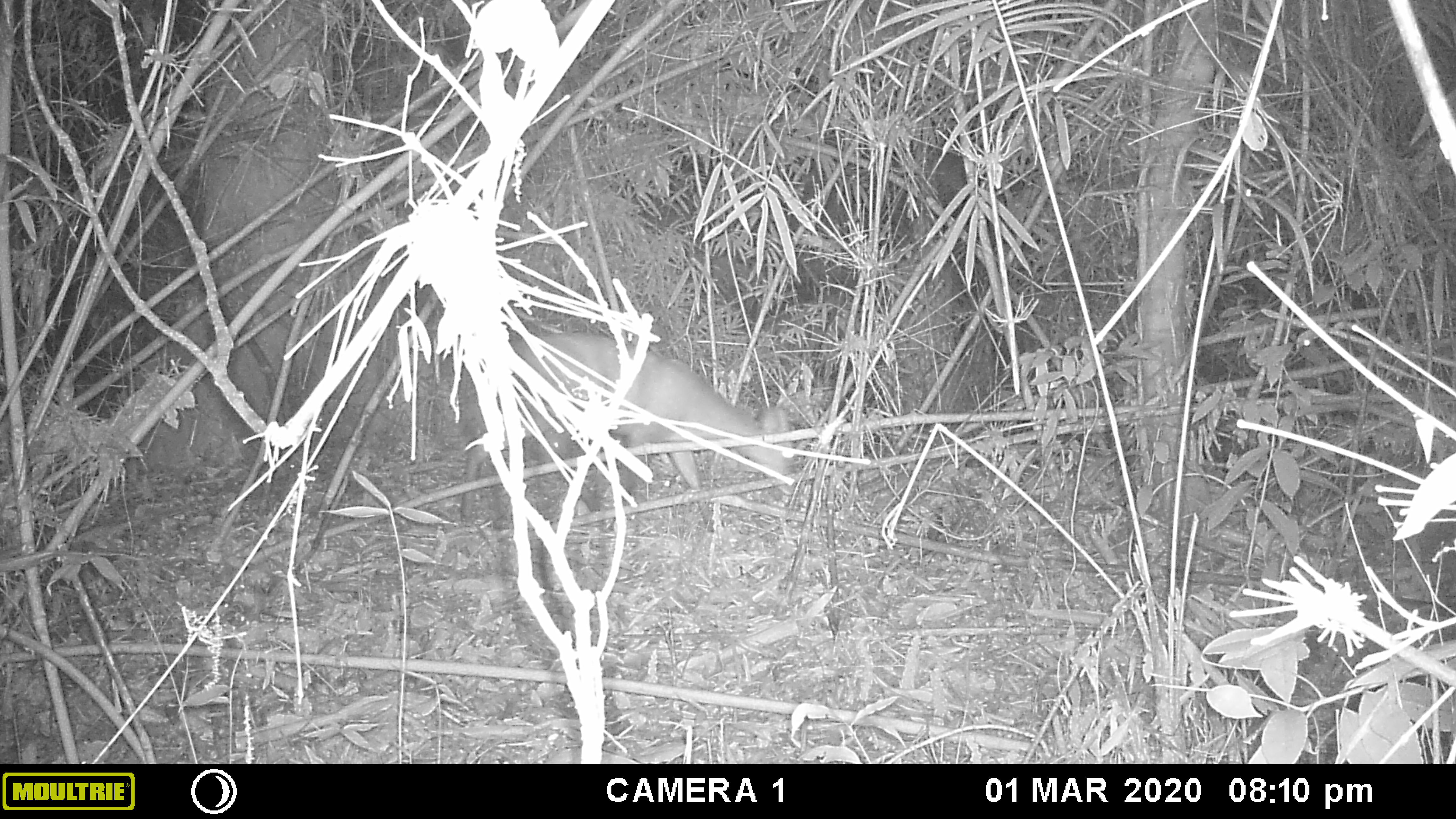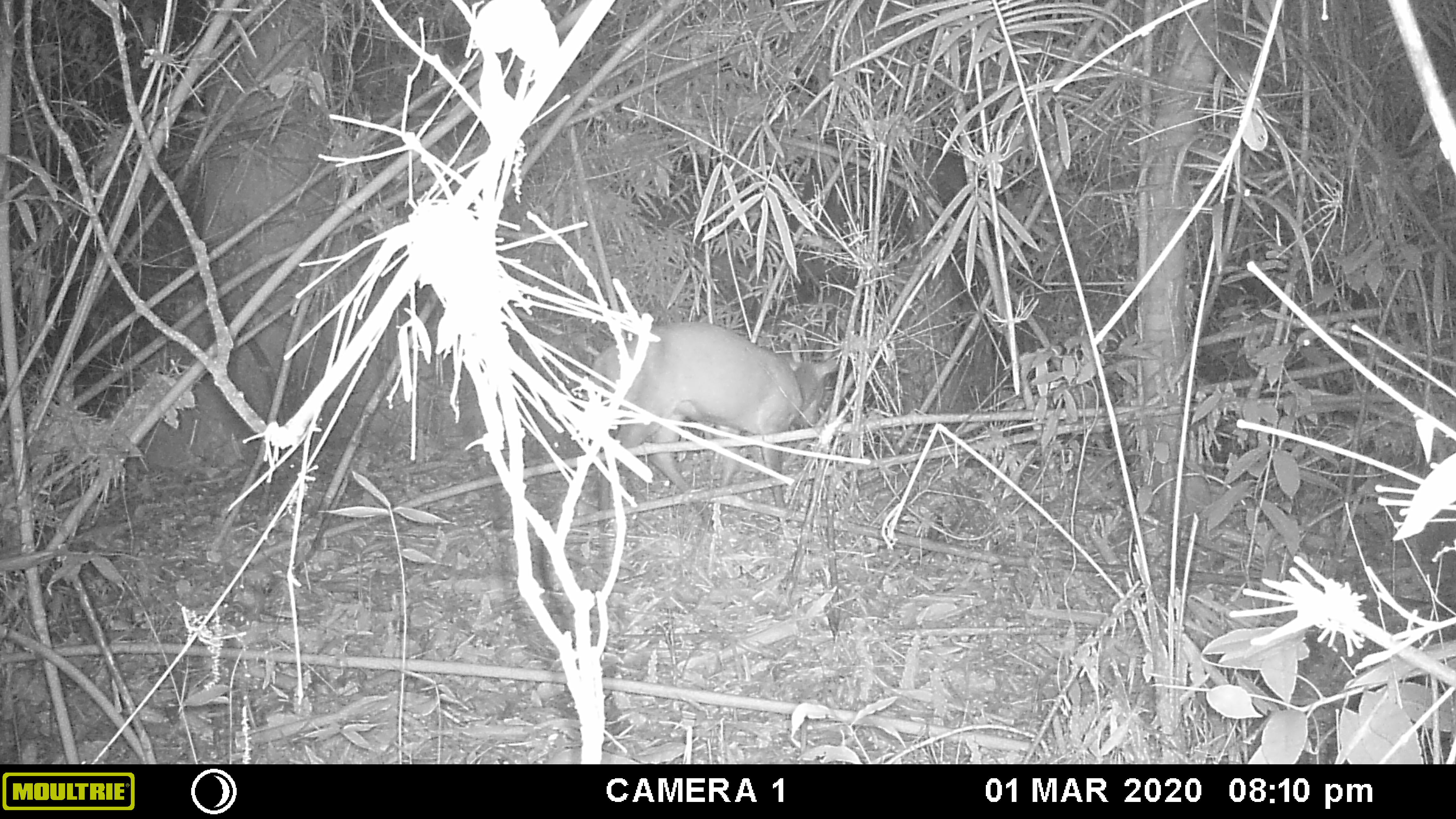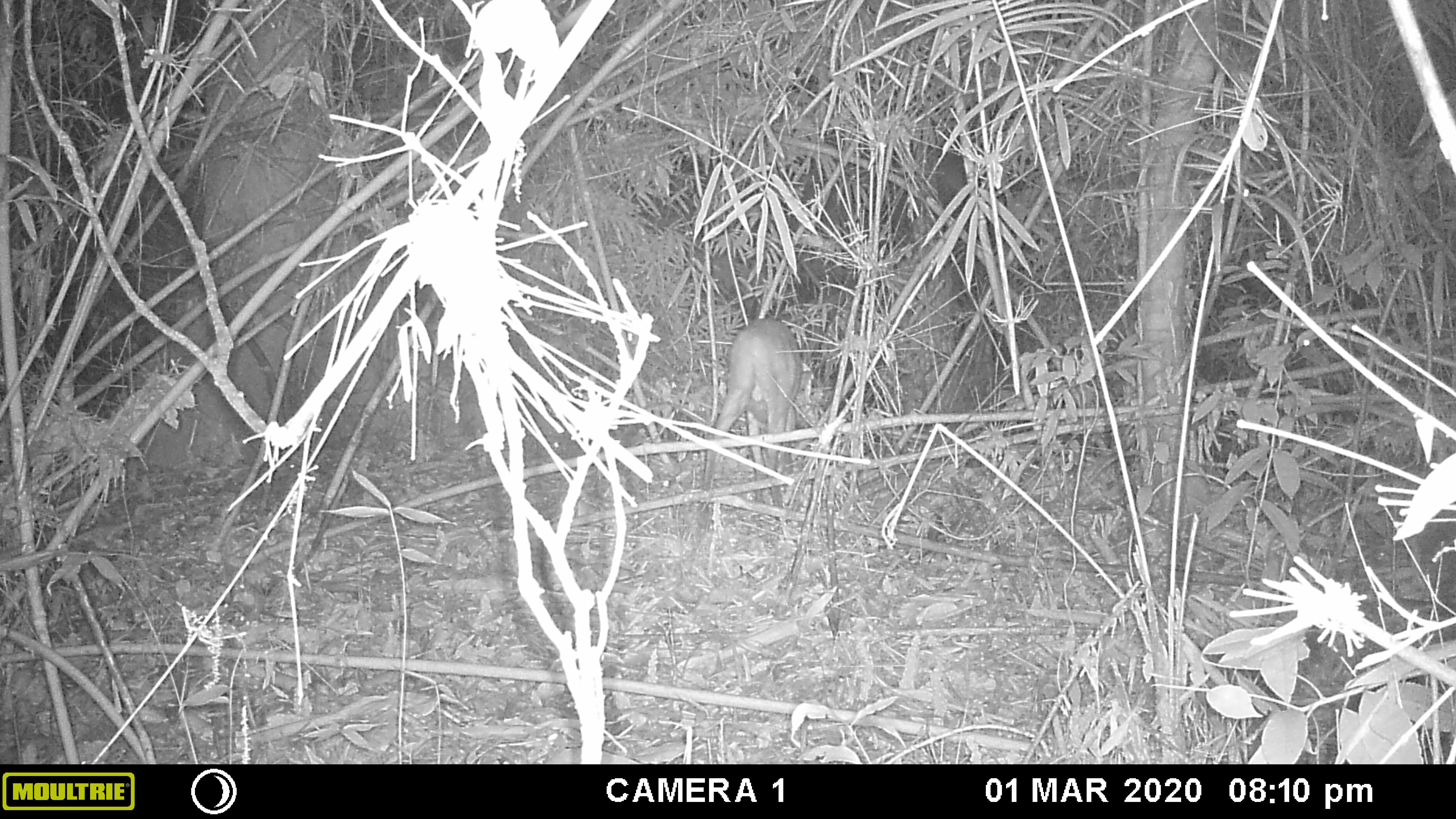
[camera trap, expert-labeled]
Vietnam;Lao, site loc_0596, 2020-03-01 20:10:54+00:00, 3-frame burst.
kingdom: Animalia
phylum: Chordata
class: Mammalia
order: Artiodactyla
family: Cervidae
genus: Muntiacus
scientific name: Muntiacus rooseveltorum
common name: roosevelt's muntjac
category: roosevelts muntjac group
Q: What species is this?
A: Roosevelts muntjac group (roosevelt's muntjac) (Muntiacus rooseveltorum).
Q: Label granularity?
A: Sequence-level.